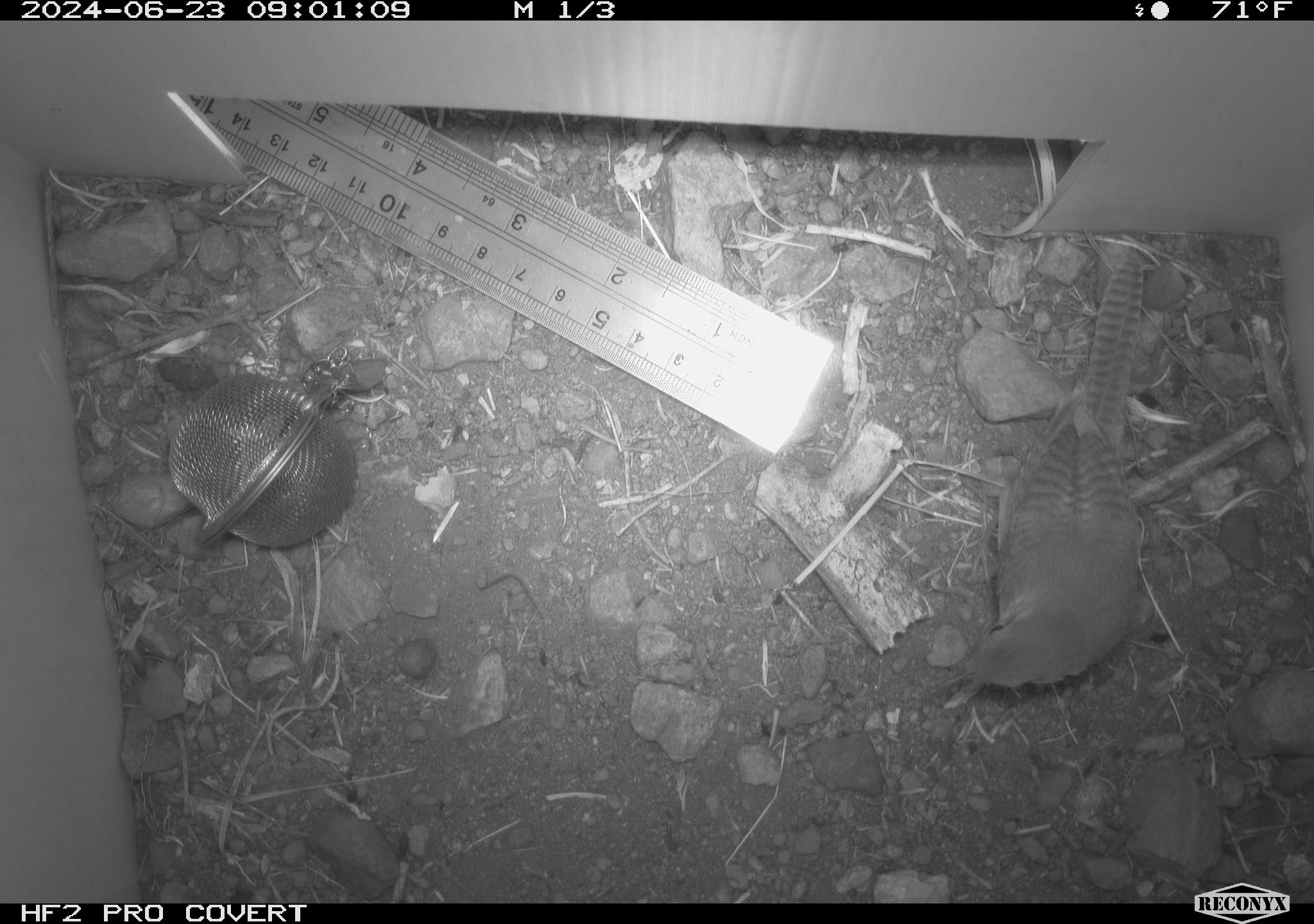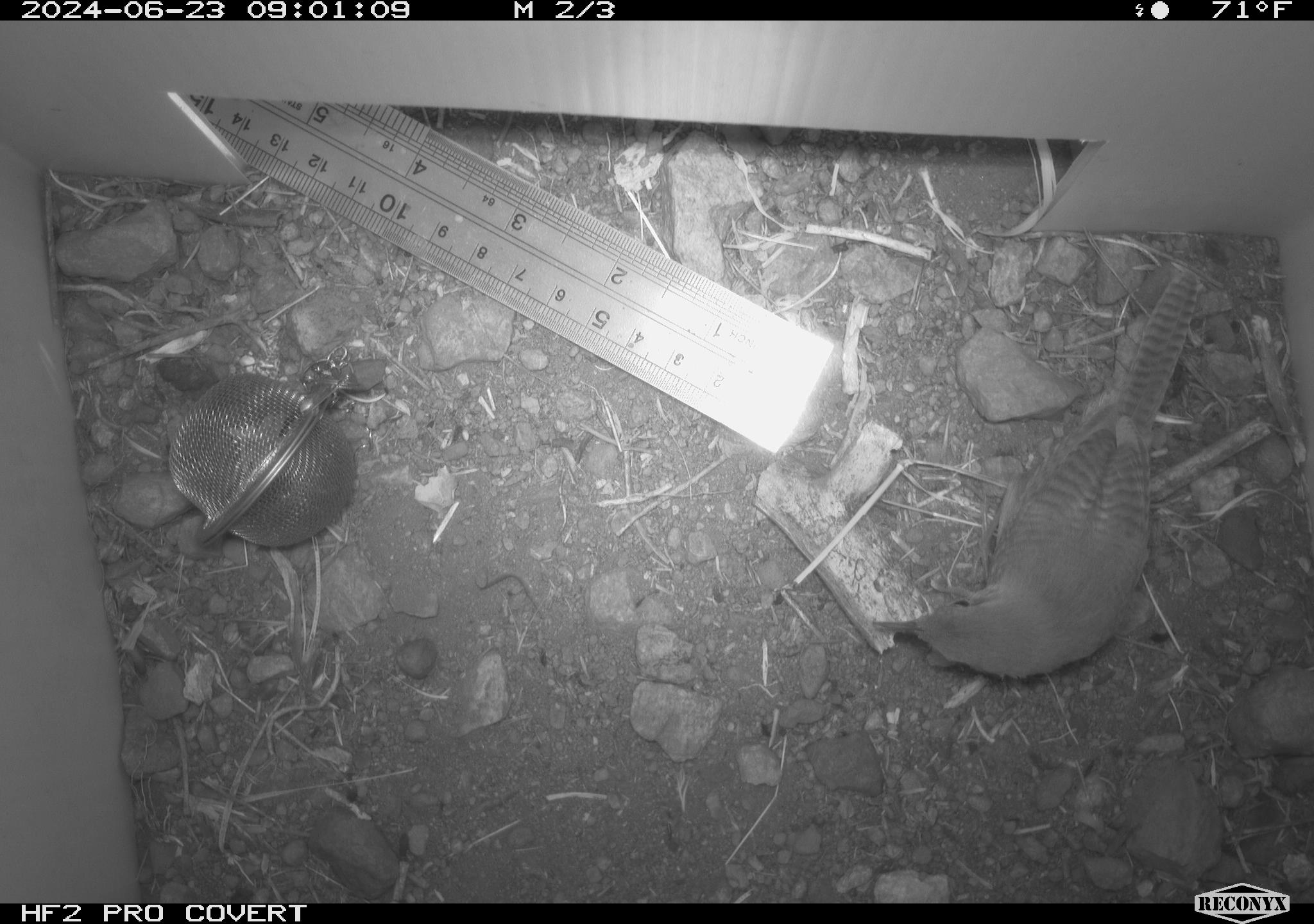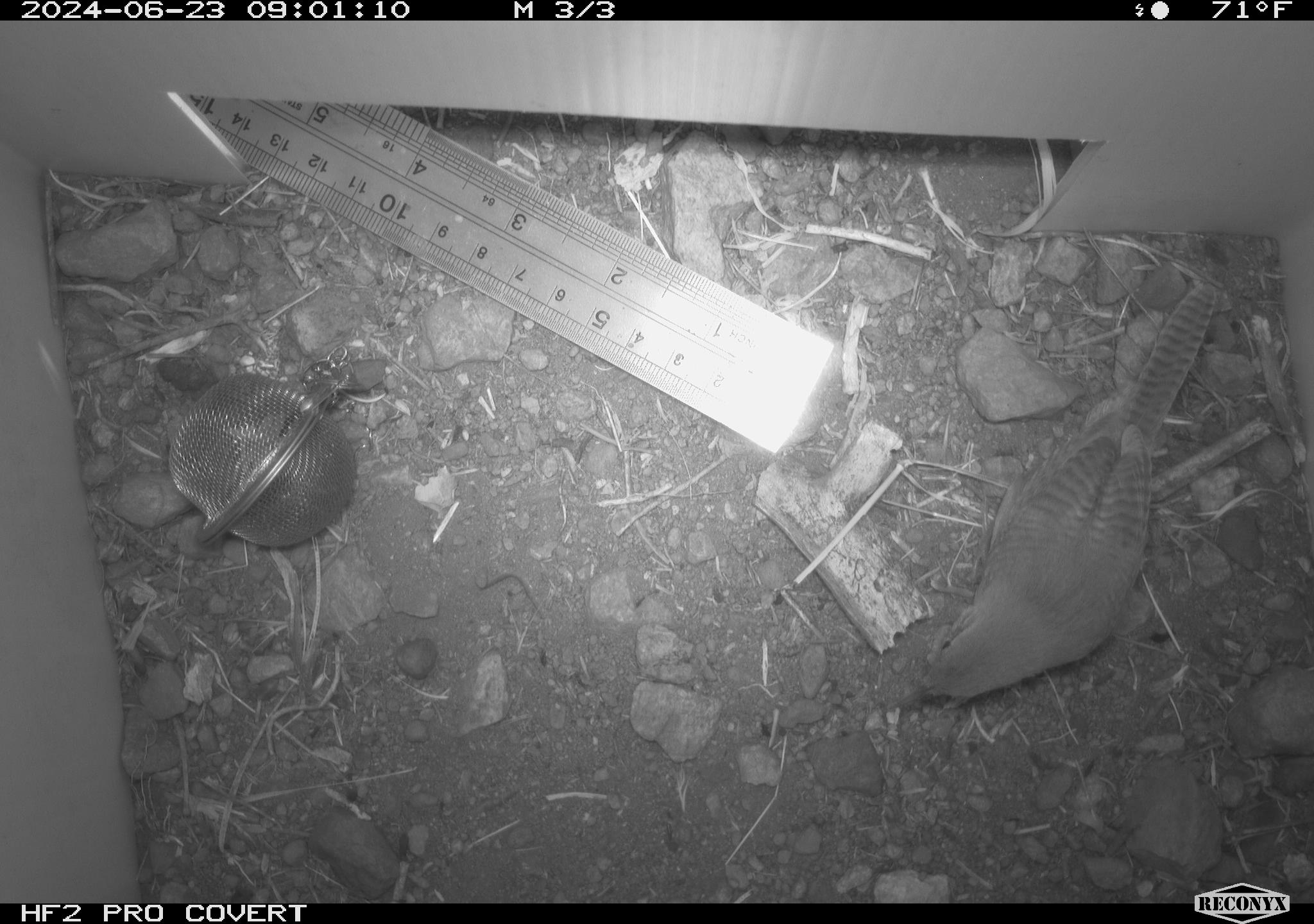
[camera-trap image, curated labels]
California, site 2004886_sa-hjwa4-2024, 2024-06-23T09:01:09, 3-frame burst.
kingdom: Animalia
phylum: Chordata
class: Aves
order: Passeriformes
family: Troglodytidae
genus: Troglodytes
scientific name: Troglodytes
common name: house wrens, winter wrens, and allies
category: troglodytes species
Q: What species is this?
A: Troglodytes species (house wrens, winter wrens, and allies) (Troglodytes).